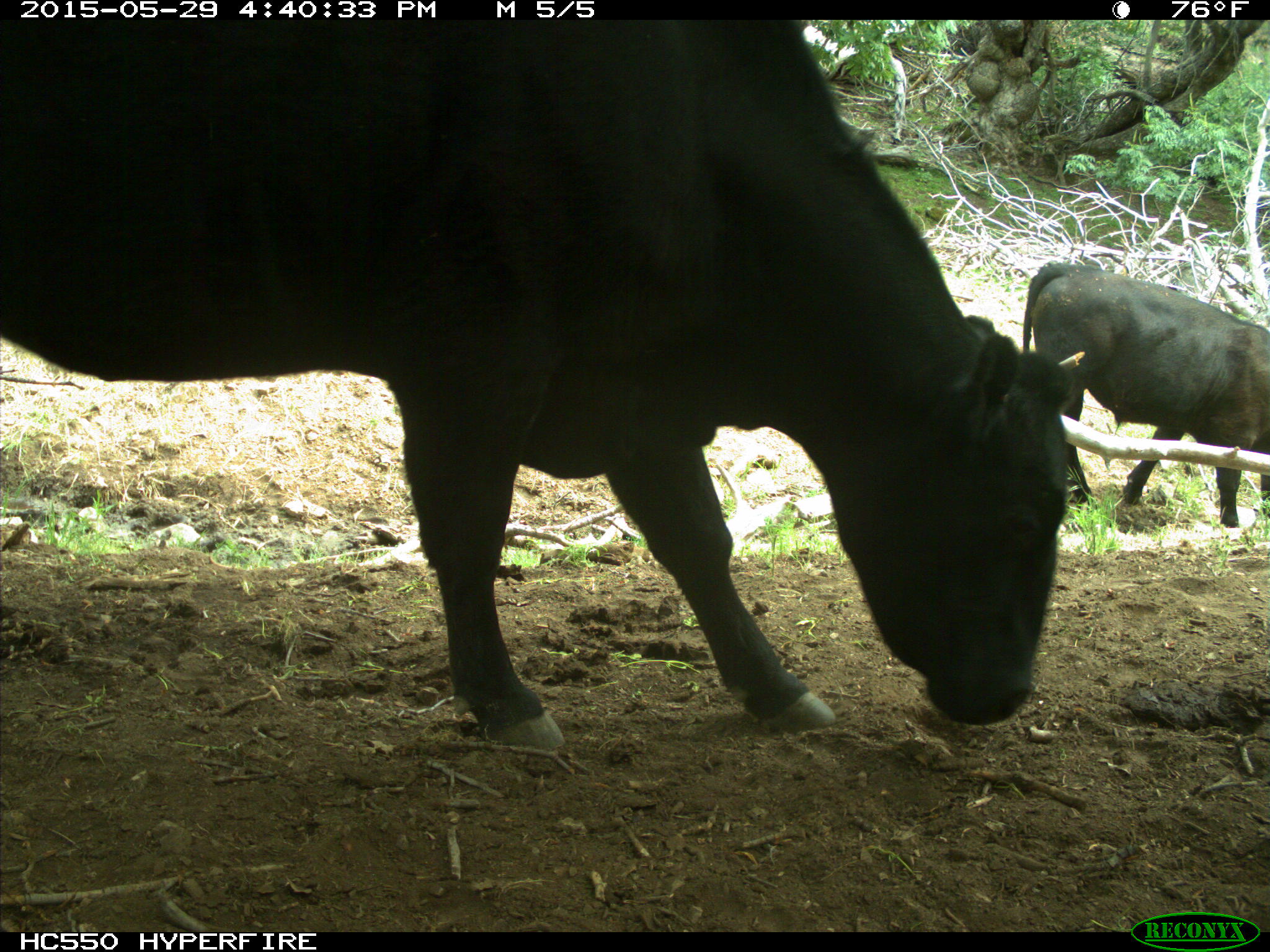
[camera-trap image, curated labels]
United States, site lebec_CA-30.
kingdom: Animalia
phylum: Chordata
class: Mammalia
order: Artiodactyla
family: Bovidae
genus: Bos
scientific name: Bos taurus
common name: domestic cow